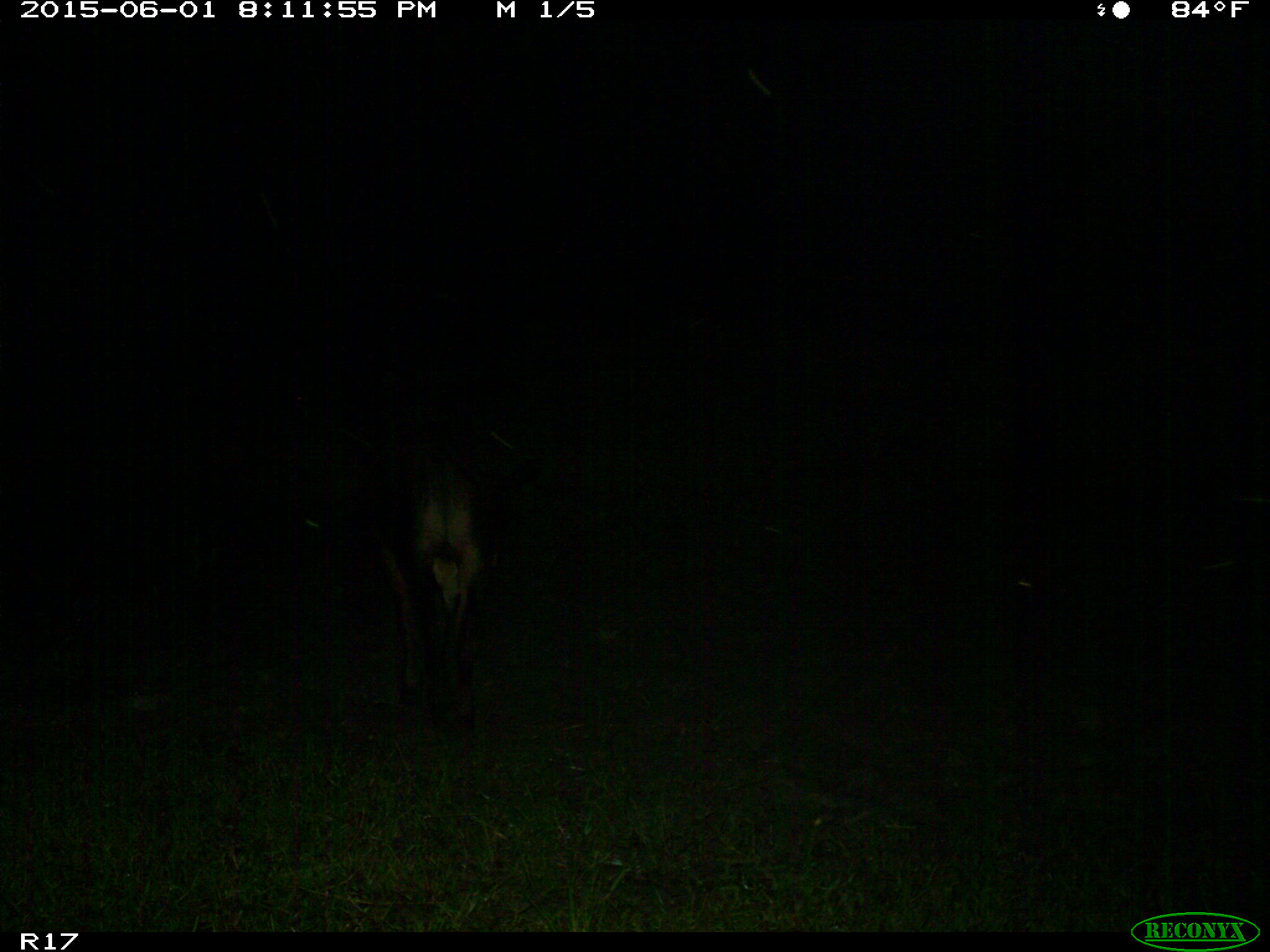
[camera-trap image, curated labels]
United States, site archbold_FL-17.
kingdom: Animalia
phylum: Chordata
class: Mammalia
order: Artiodactyla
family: Bovidae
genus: Bos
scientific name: Bos taurus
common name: domestic cow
Bos taurus (domestic cow).